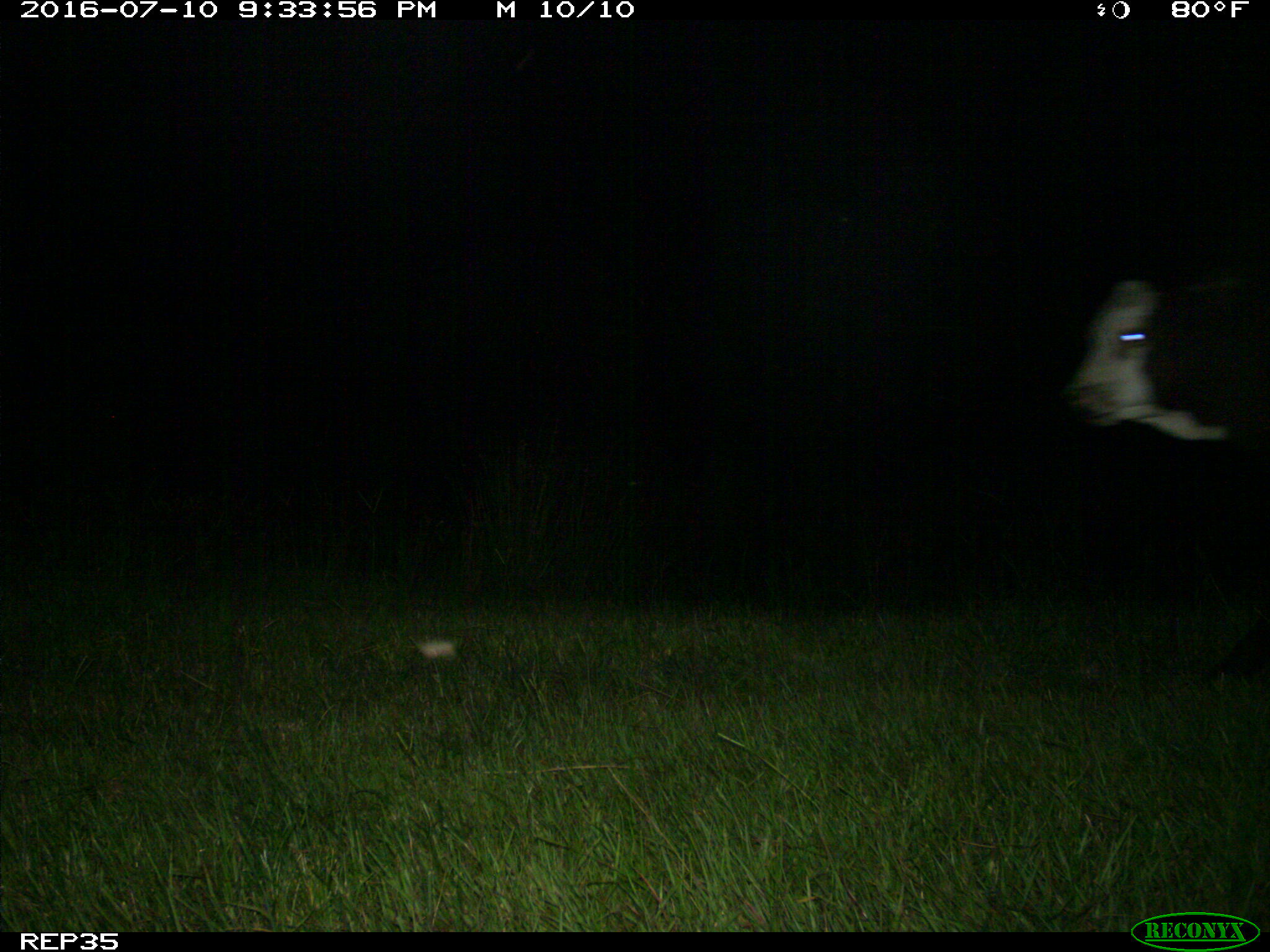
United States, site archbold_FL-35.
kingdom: Animalia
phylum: Chordata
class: Mammalia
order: Artiodactyla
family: Bovidae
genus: Bos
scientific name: Bos taurus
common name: domestic cow